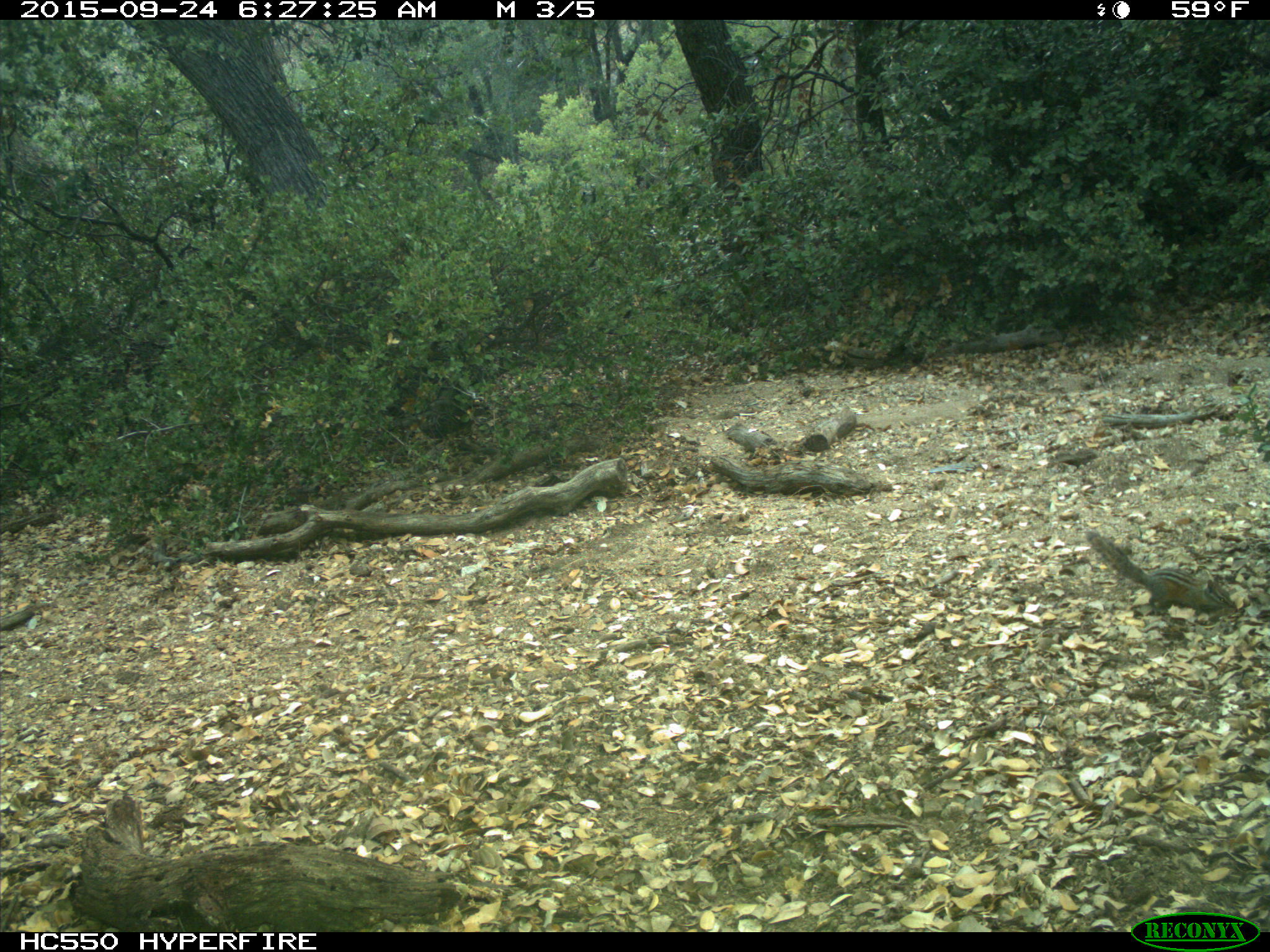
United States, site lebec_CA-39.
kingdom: Animalia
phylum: Chordata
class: Mammalia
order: Rodentia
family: Sciuridae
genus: Tamias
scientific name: Tamias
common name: chipmunk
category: unidentified chipmunk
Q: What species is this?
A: Unidentified chipmunk (chipmunk) (Tamias).